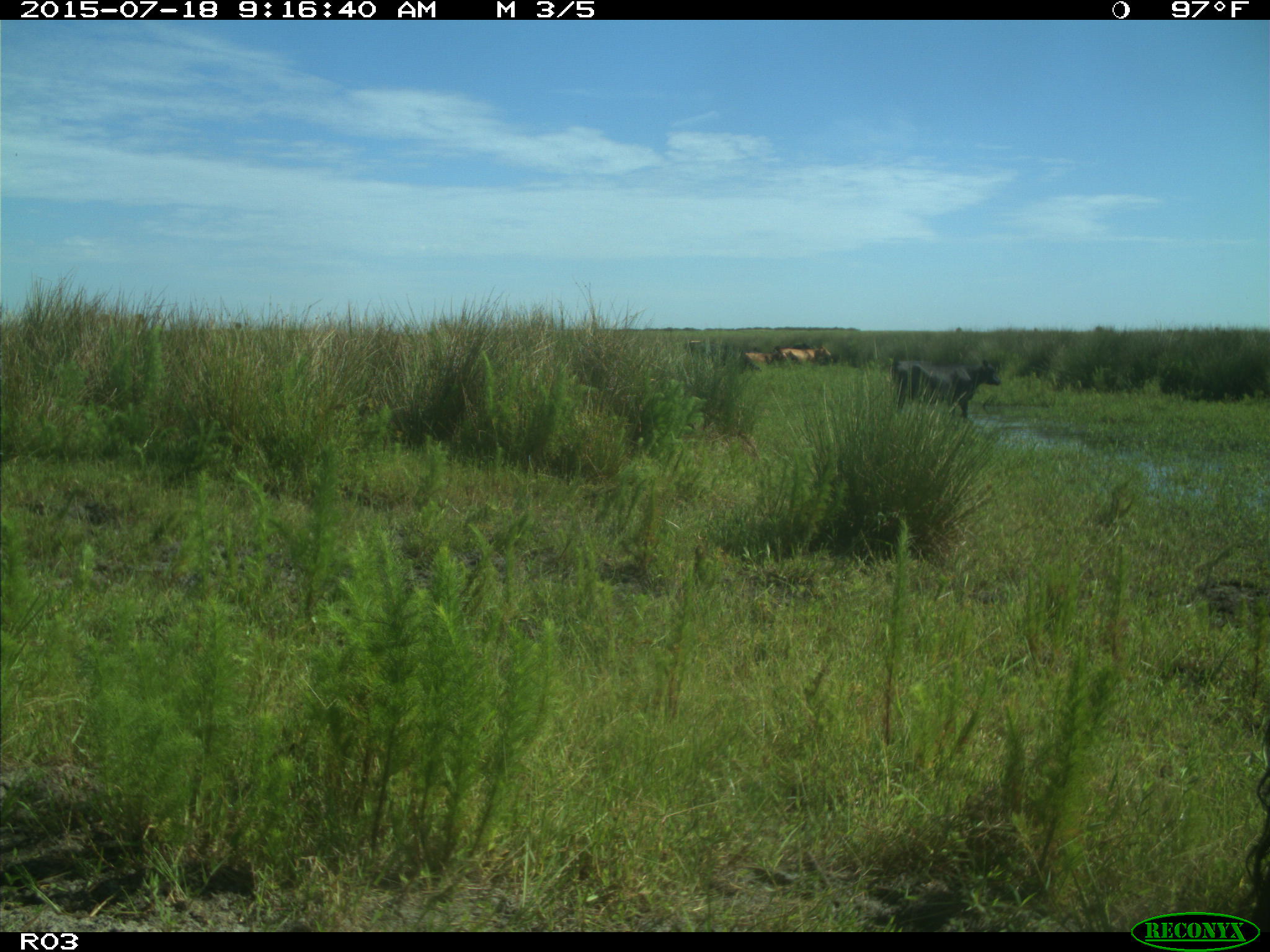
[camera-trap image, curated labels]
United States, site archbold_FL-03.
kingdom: Animalia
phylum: Chordata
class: Mammalia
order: Artiodactyla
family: Bovidae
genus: Bos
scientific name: Bos taurus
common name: domestic cow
Bos taurus (domestic cow).